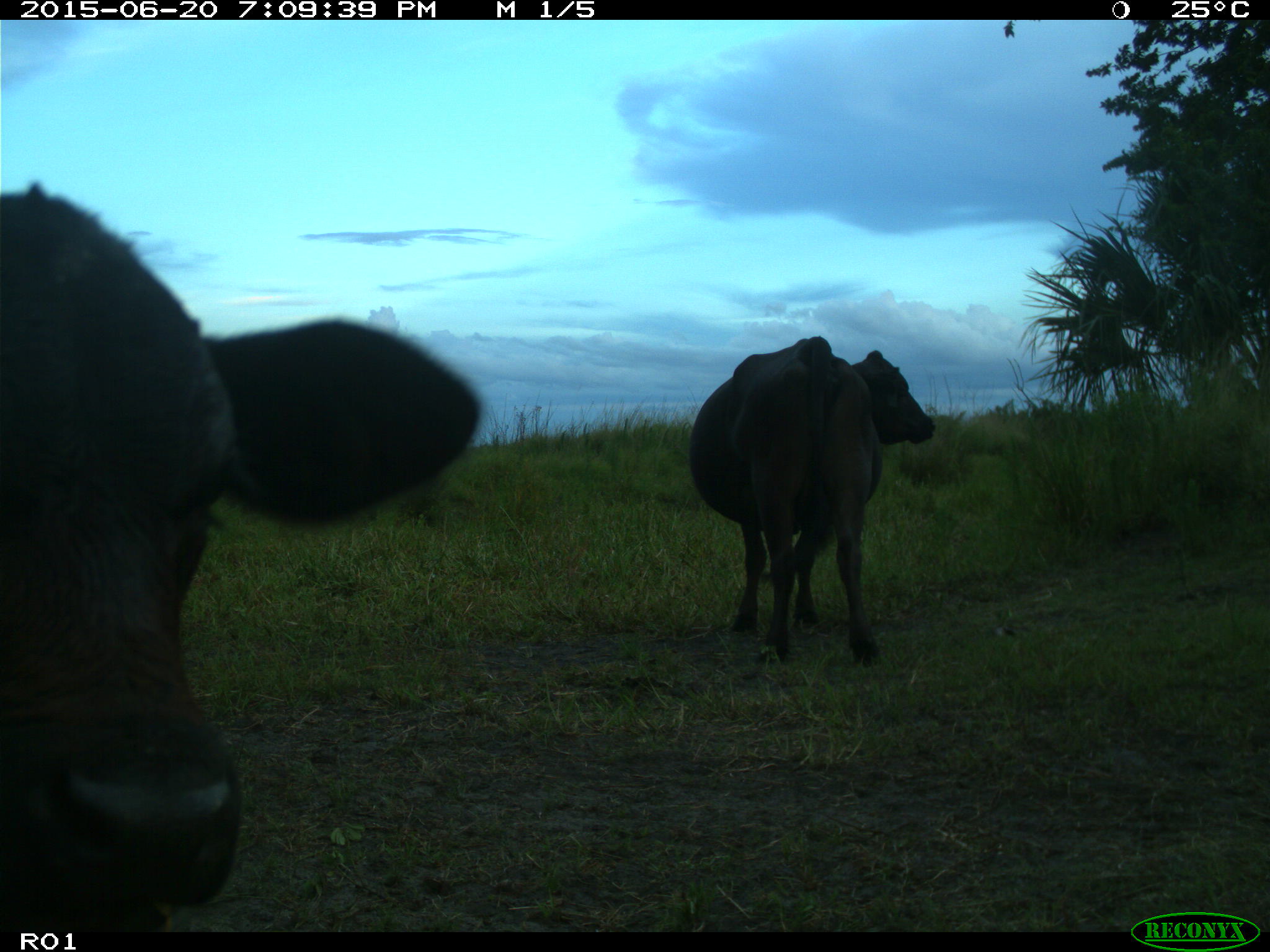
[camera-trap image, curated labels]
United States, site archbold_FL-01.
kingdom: Animalia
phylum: Chordata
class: Mammalia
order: Artiodactyla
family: Bovidae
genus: Bos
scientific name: Bos taurus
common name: domestic cow